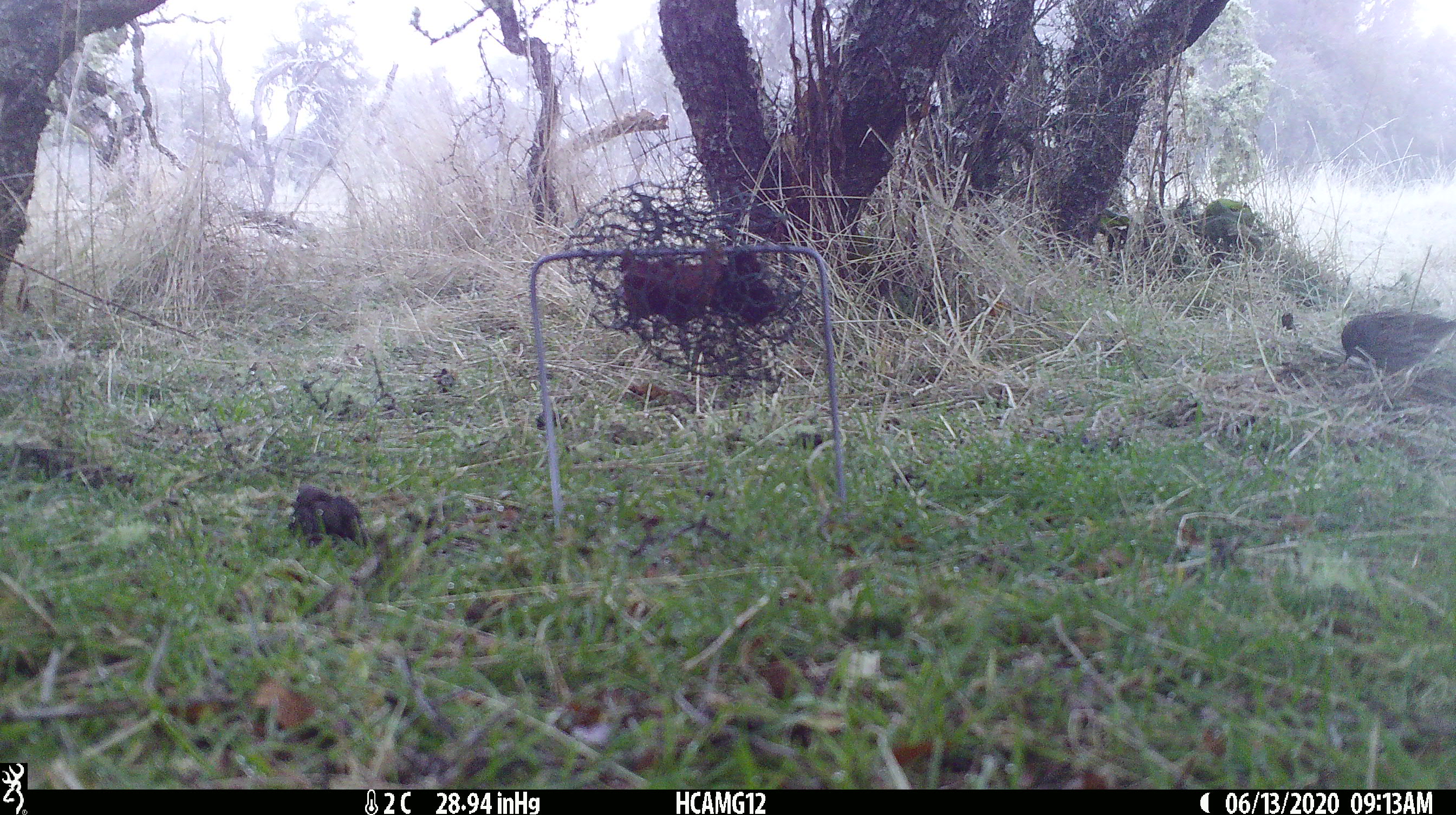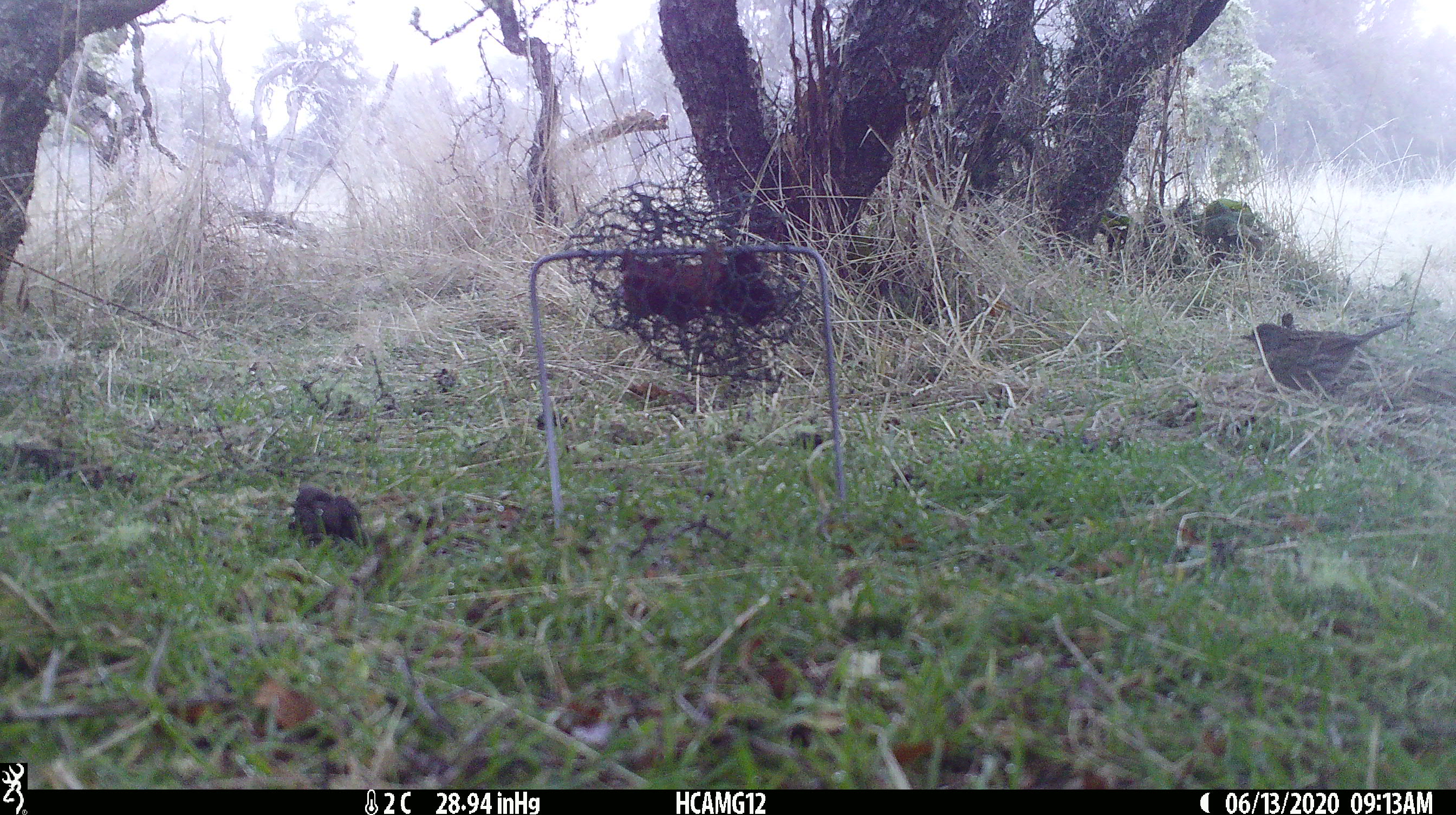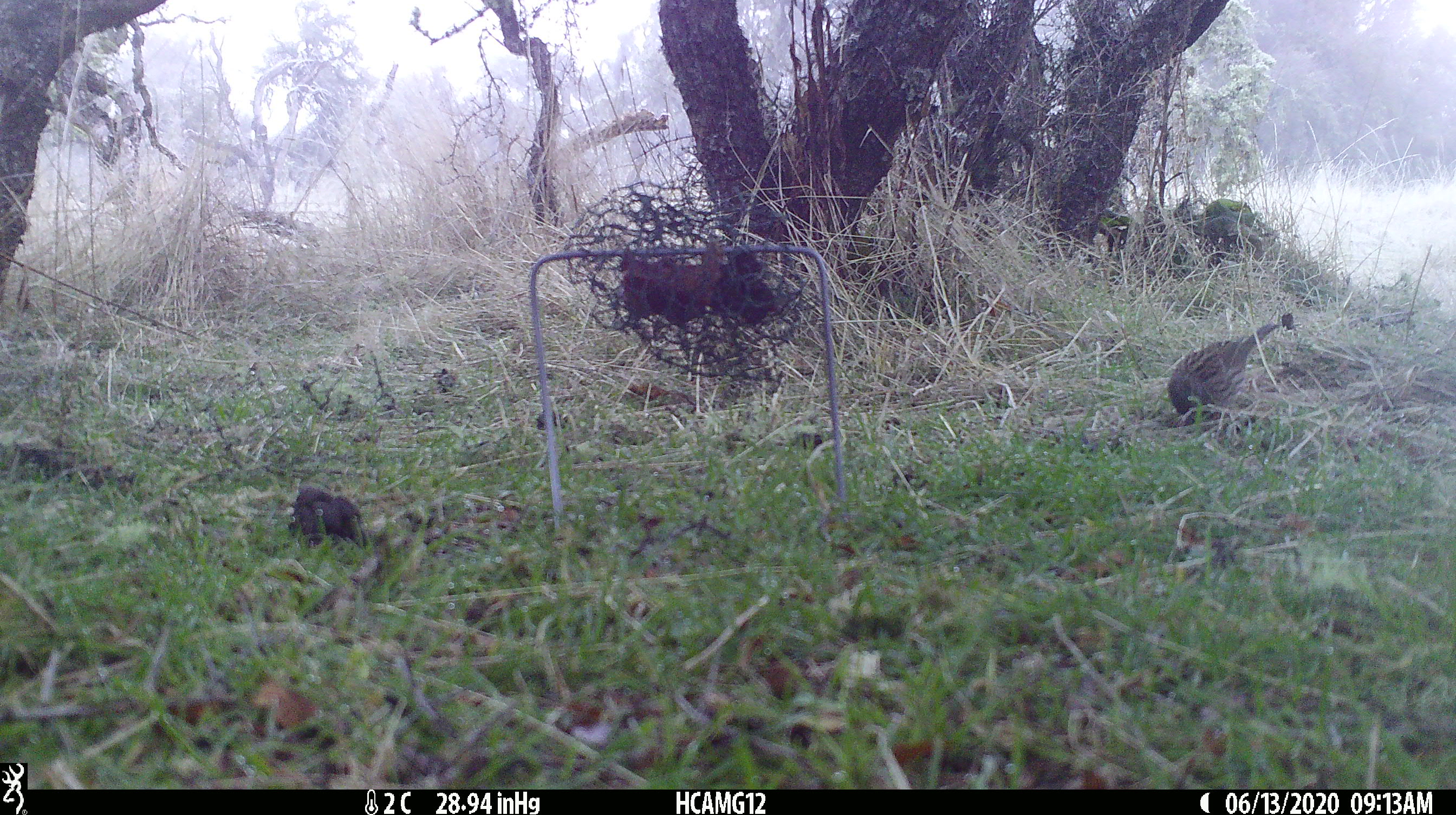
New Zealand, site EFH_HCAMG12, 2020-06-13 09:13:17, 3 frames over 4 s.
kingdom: Animalia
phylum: Chordata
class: Aves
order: Passeriformes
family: Prunellidae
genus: Prunella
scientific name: Prunella modularis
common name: dunnock